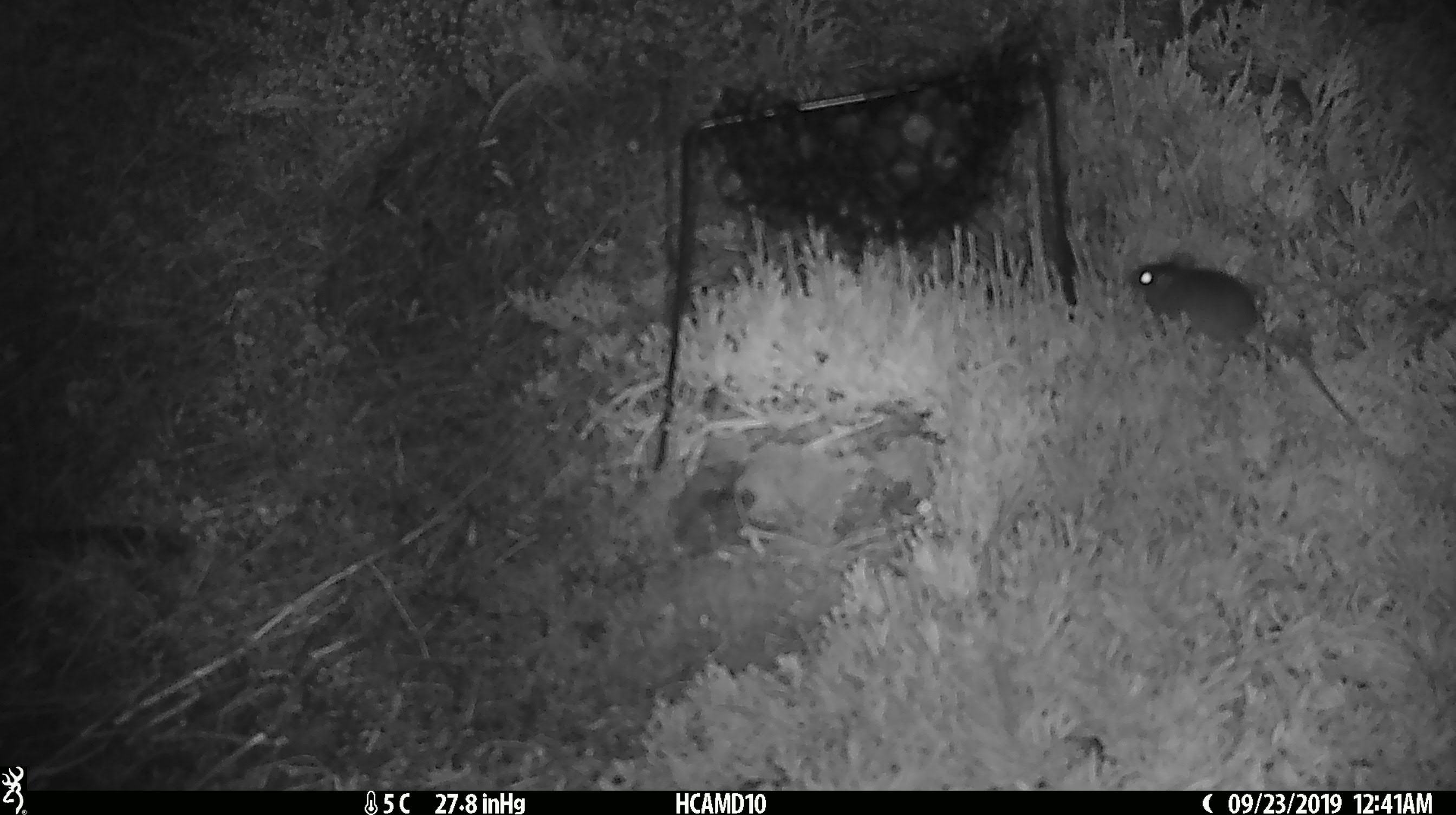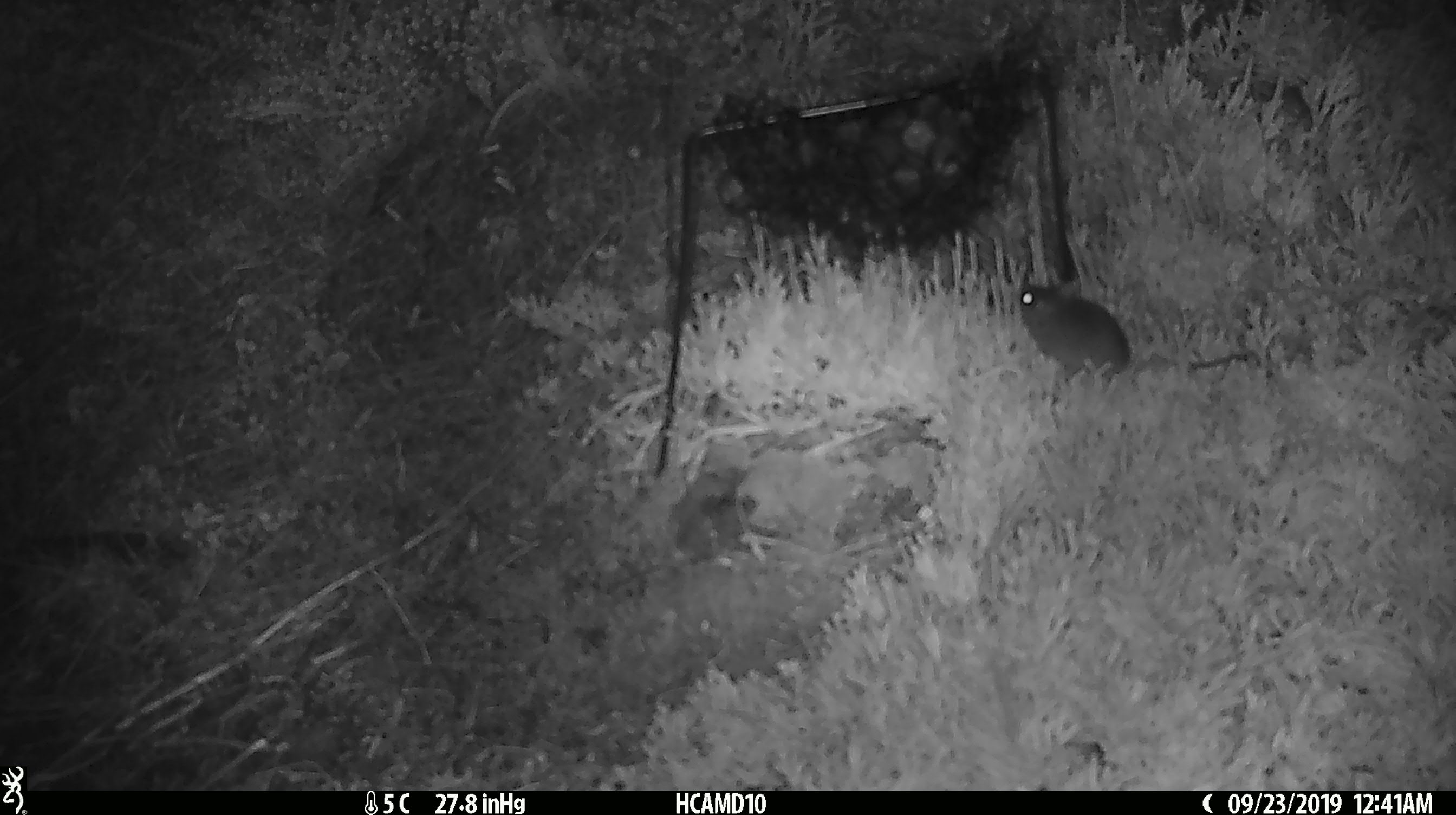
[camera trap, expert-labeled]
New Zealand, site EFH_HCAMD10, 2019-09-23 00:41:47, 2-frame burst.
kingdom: Animalia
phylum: Chordata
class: Mammalia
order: Rodentia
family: Muridae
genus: Mus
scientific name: Mus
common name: mouse